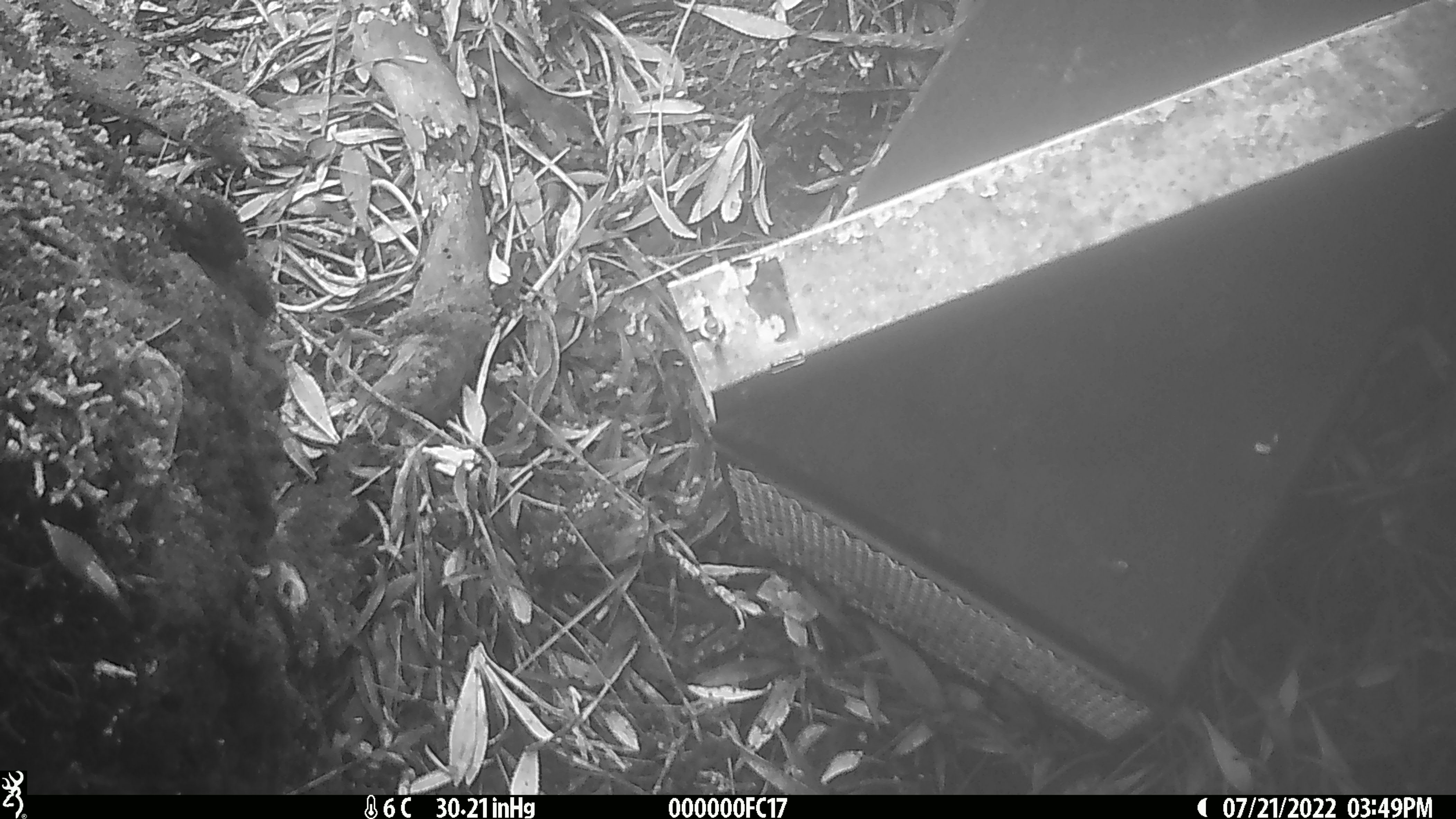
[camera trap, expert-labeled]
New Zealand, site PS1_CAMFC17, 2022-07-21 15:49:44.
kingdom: Animalia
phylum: Chordata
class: Mammalia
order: Rodentia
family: Muridae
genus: Mus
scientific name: Mus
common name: mouse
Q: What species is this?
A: Mouse (Mus).